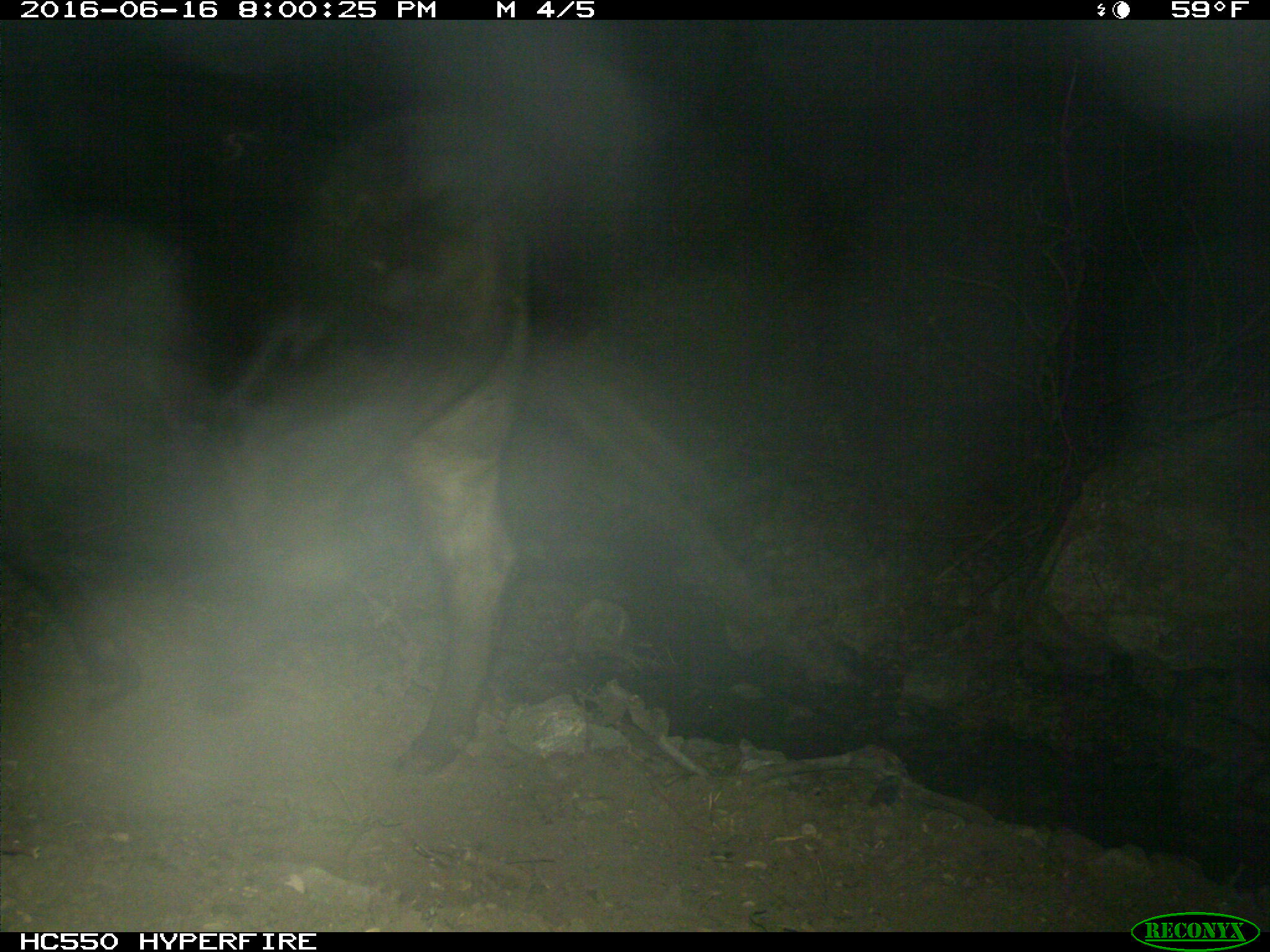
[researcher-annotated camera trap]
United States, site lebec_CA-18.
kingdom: Animalia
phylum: Chordata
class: Mammalia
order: Artiodactyla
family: Bovidae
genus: Bos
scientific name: Bos taurus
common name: domestic cow